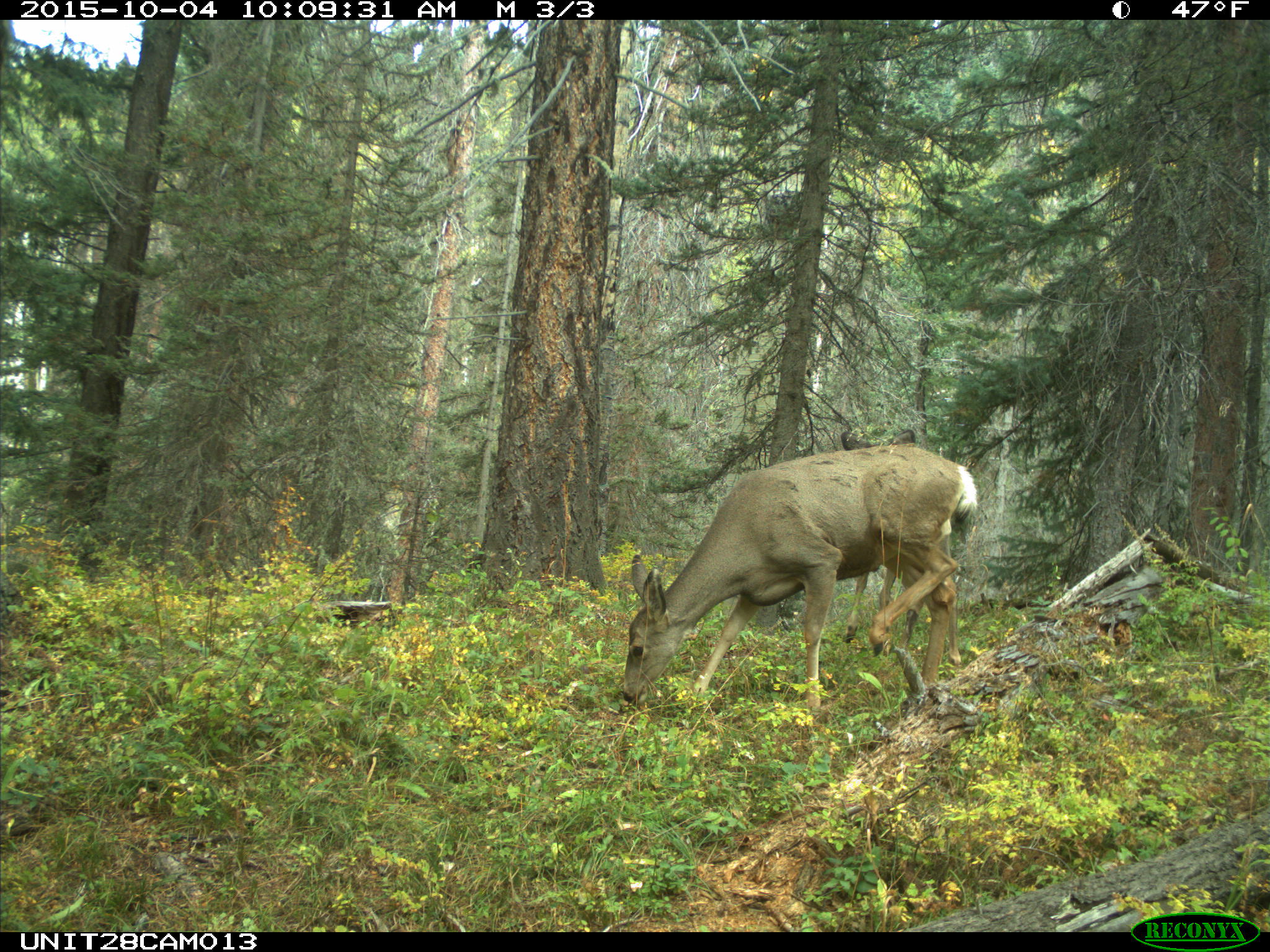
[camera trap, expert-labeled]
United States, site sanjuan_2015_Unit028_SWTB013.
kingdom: Animalia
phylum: Chordata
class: Mammalia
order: Artiodactyla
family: Cervidae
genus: Odocoileus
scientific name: Odocoileus hemionus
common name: mule deer